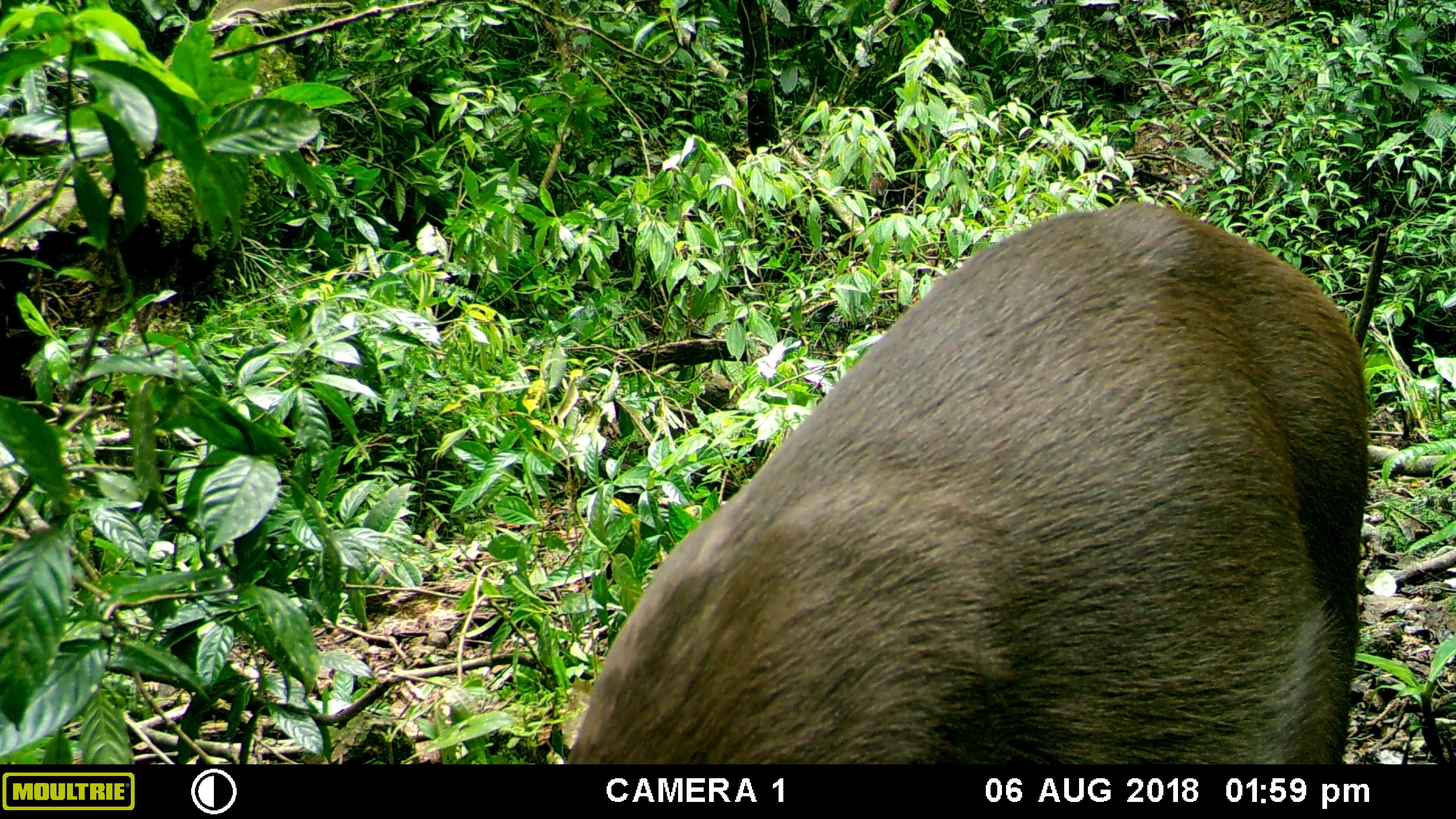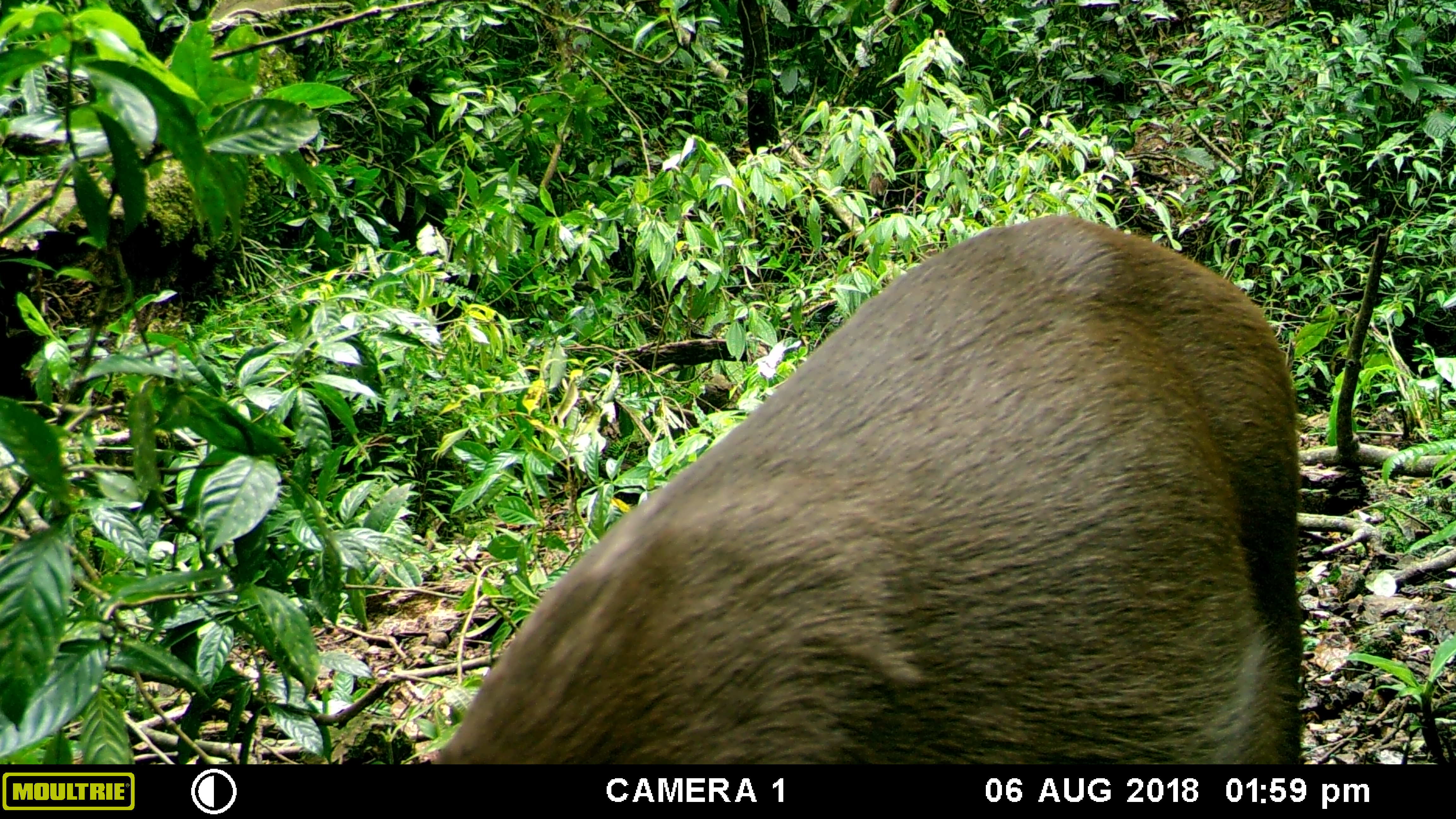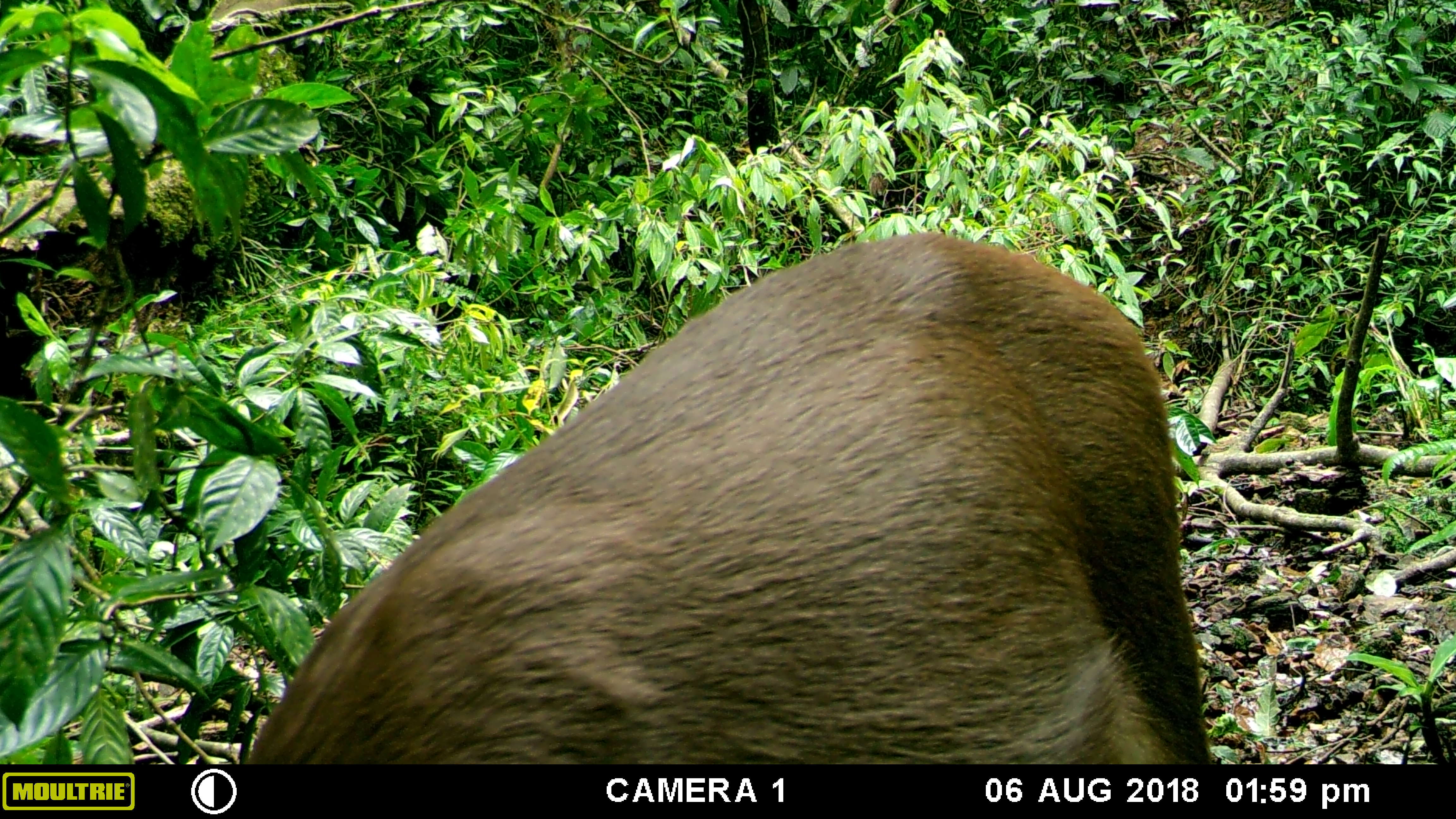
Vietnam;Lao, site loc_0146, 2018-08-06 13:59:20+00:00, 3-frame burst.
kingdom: Animalia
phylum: Chordata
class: Mammalia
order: Artiodactyla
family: Cervidae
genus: Rusa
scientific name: Rusa unicolor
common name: sambar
Sambar (Rusa unicolor). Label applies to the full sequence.